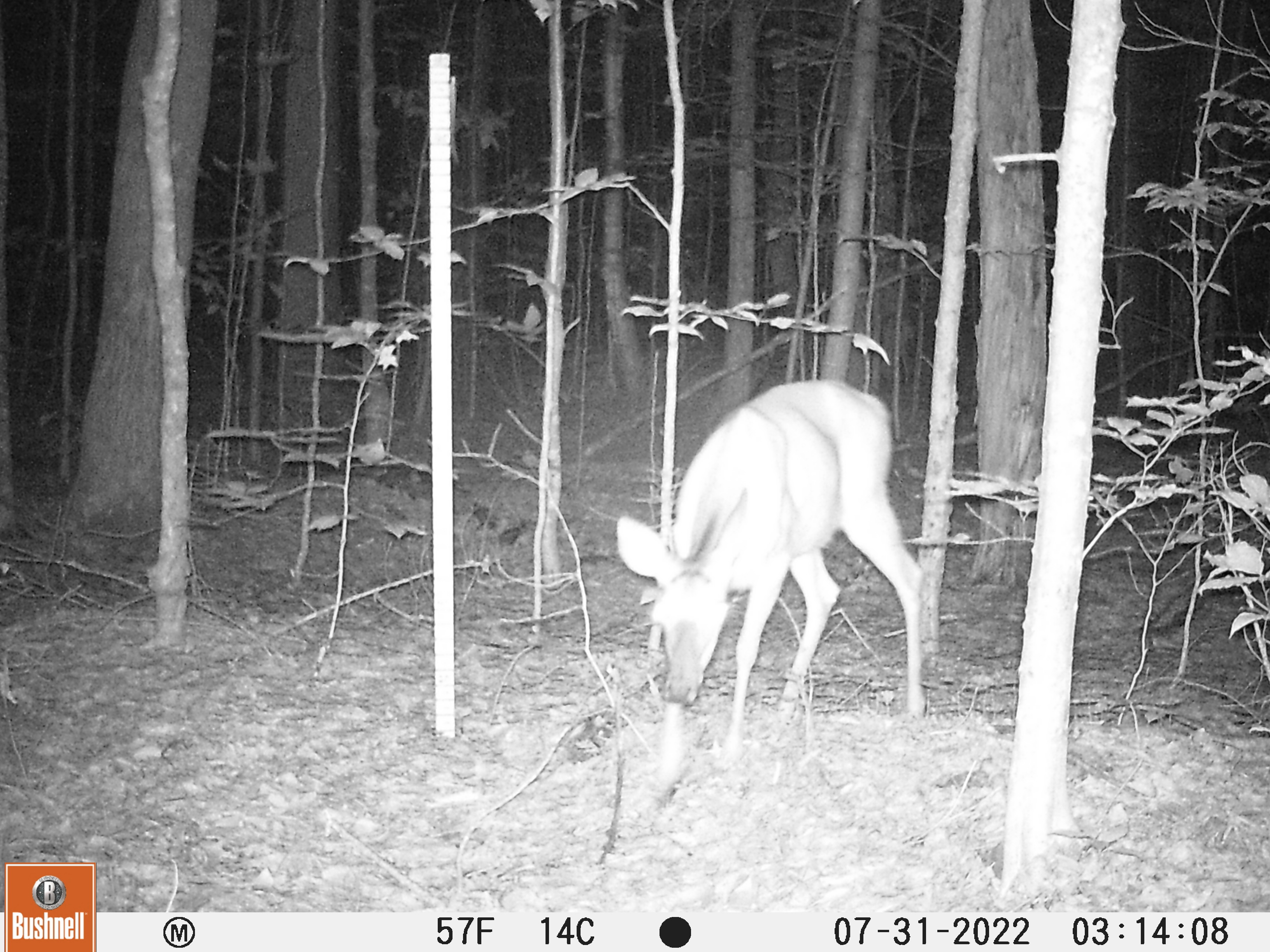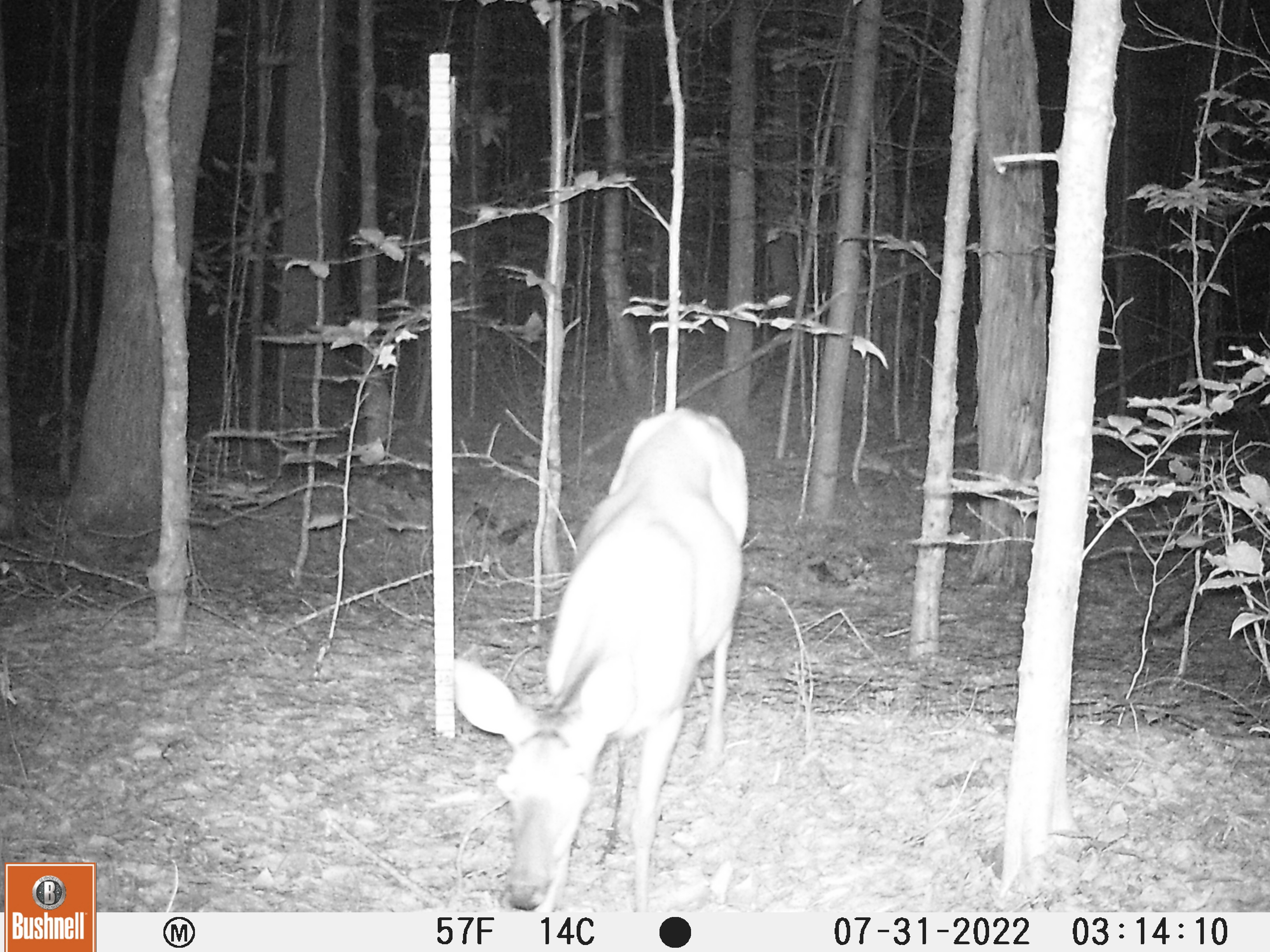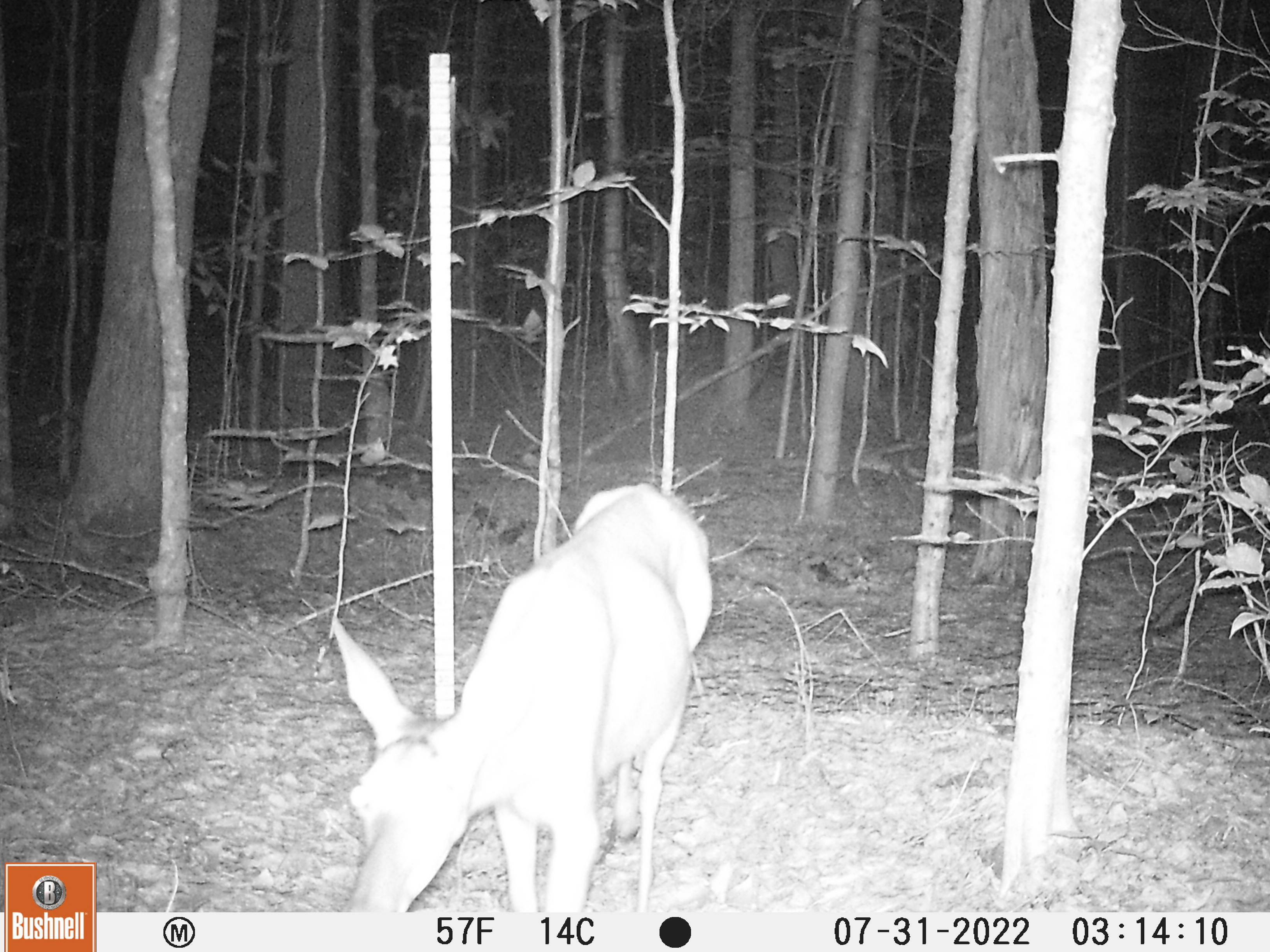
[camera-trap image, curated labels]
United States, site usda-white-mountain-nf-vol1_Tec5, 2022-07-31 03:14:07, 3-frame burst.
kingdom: Animalia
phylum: Chordata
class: Mammalia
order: Artiodactyla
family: Cervidae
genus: Odocoileus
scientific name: Odocoileus virginianus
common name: white-tailed deer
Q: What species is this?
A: White-tailed deer (Odocoileus virginianus).